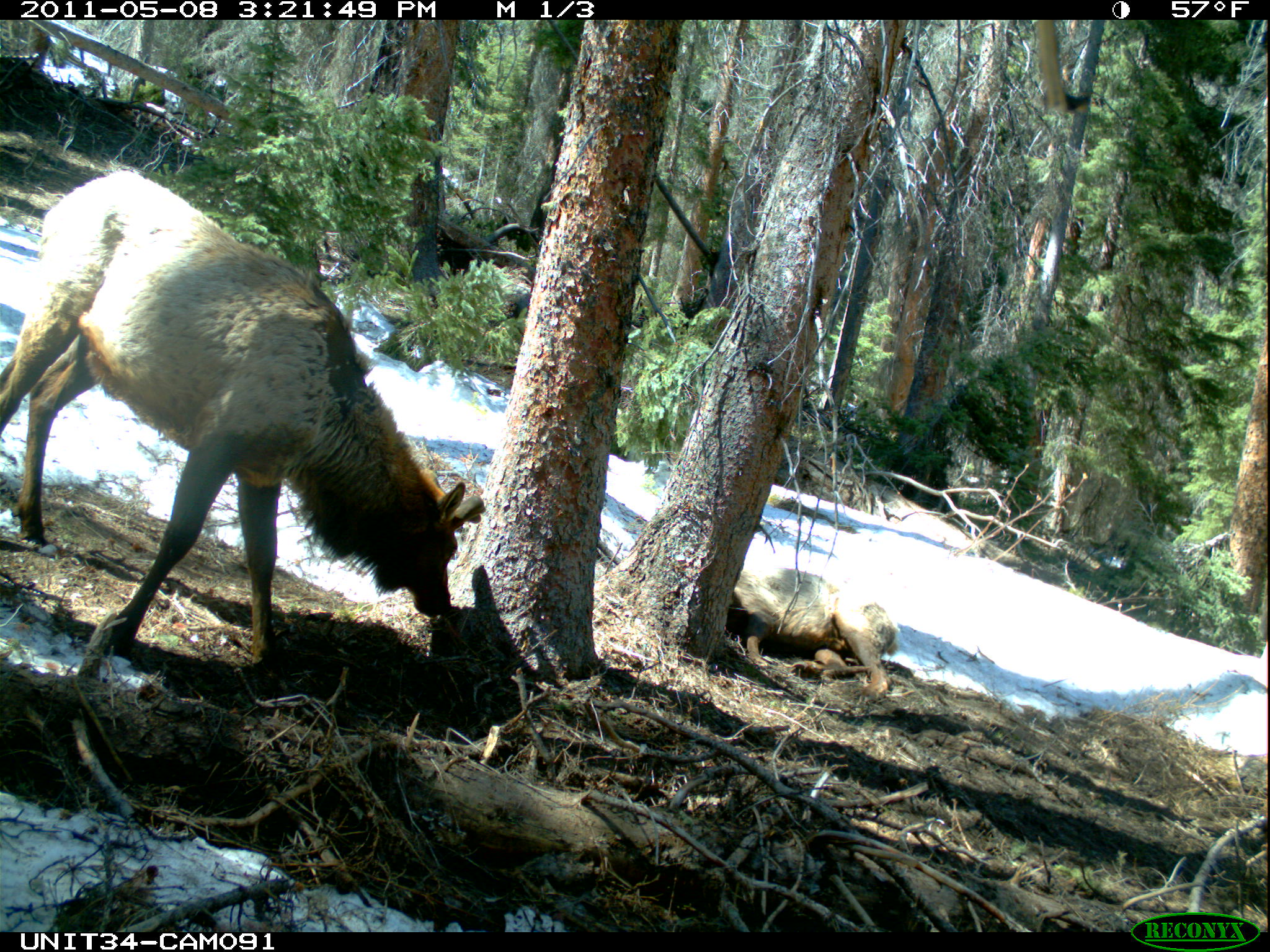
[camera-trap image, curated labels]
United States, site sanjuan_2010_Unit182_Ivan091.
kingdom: Animalia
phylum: Chordata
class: Mammalia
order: Artiodactyla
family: Cervidae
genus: Cervus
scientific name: Cervus elaphus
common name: red deer